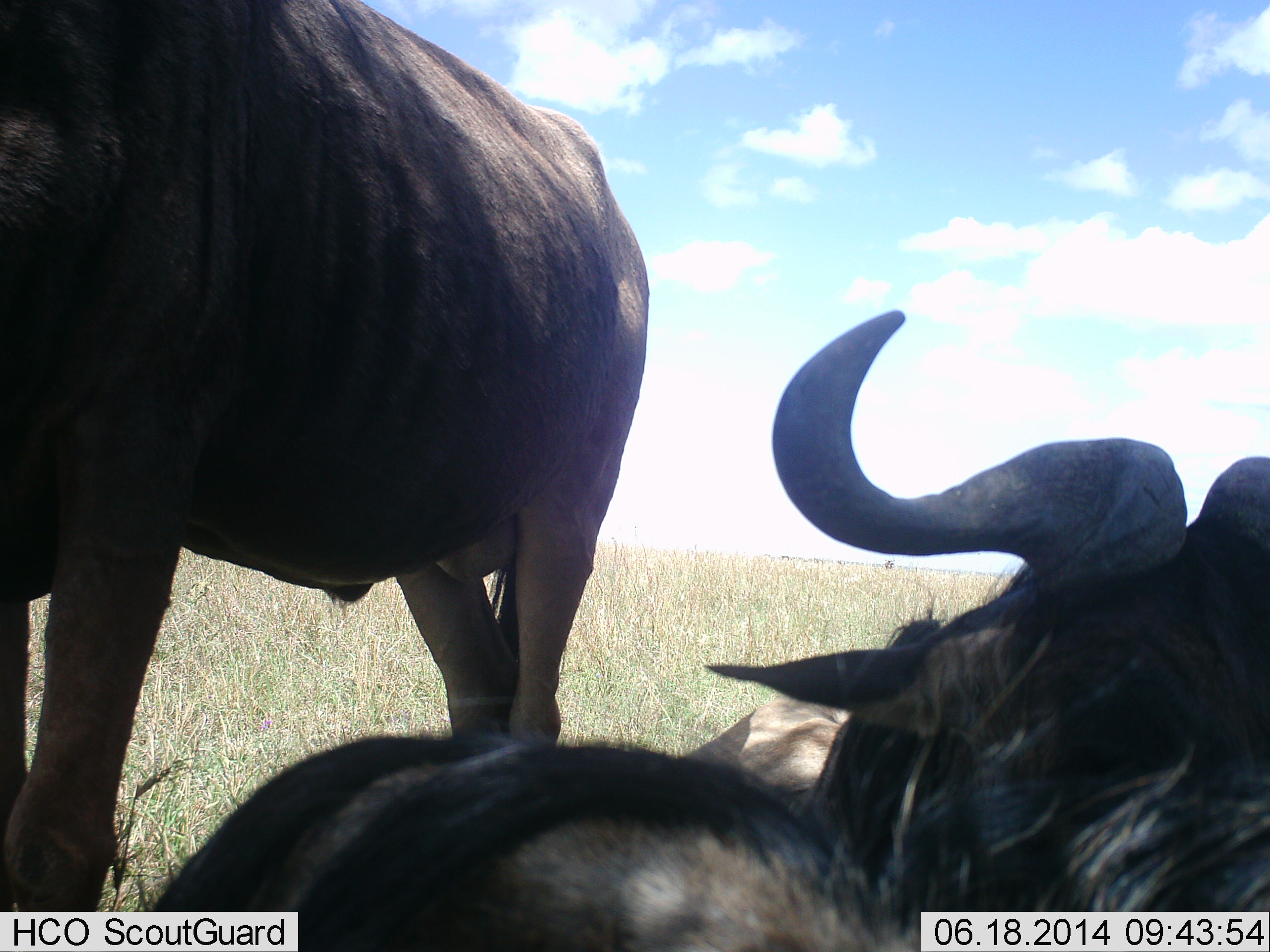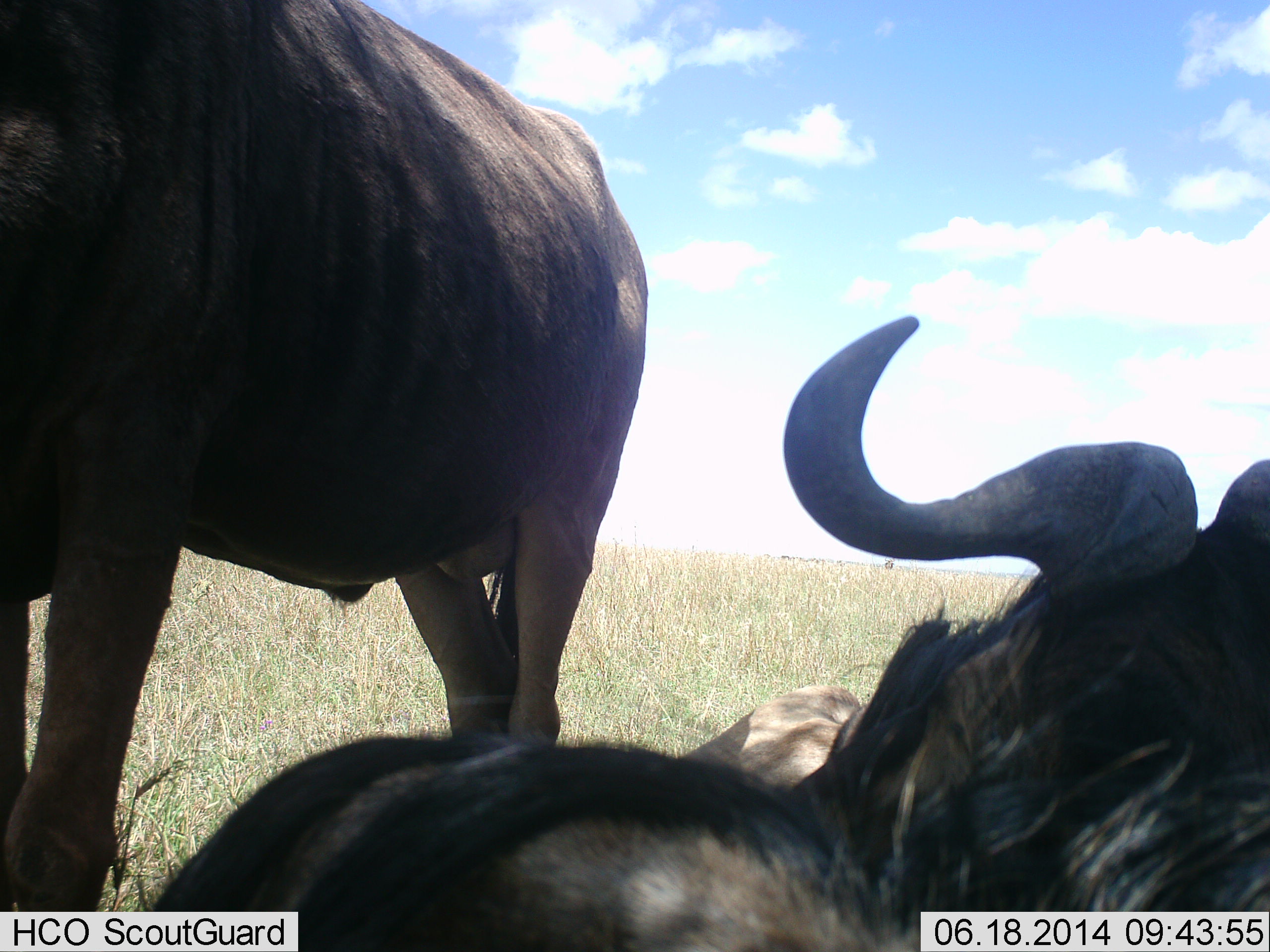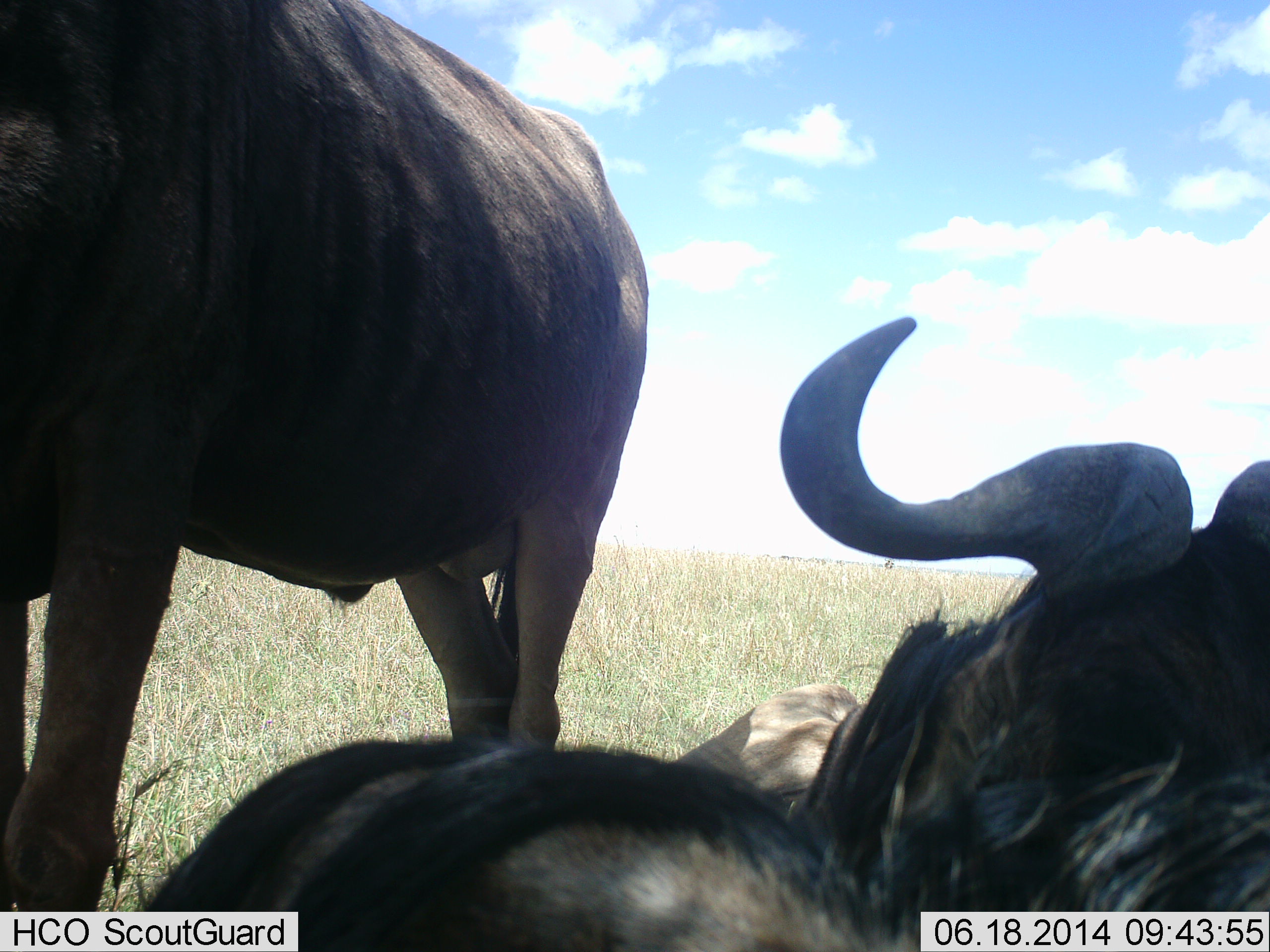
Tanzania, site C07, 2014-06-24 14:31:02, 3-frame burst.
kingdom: Animalia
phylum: Chordata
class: Mammalia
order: Artiodactyla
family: Bovidae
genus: Connochaetes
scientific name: Connochaetes taurinus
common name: blue wildebeest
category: wildebeest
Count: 3.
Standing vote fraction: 100%.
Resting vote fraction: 100%.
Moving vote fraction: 0%.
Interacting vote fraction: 0%.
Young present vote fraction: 0%.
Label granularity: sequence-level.